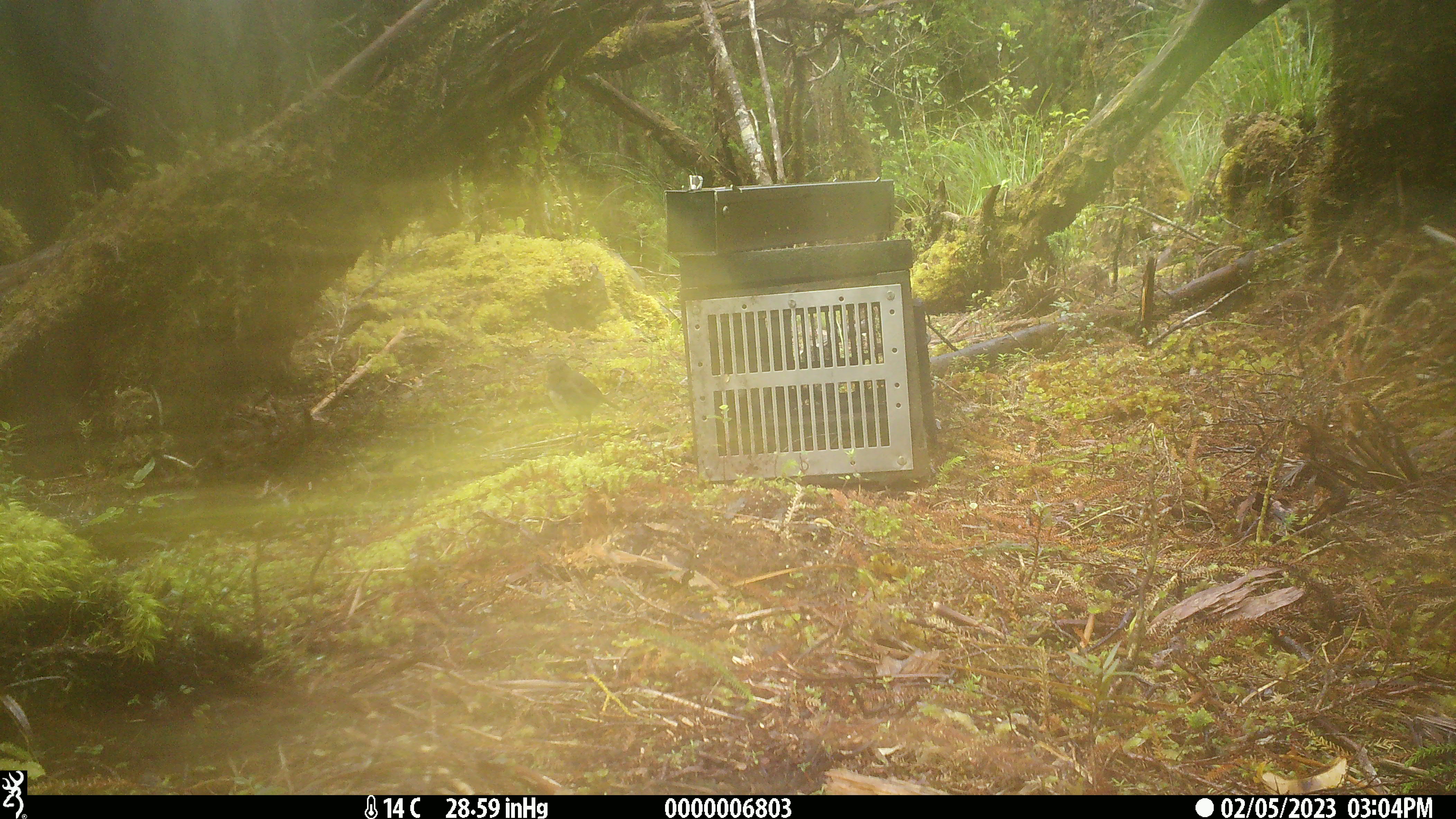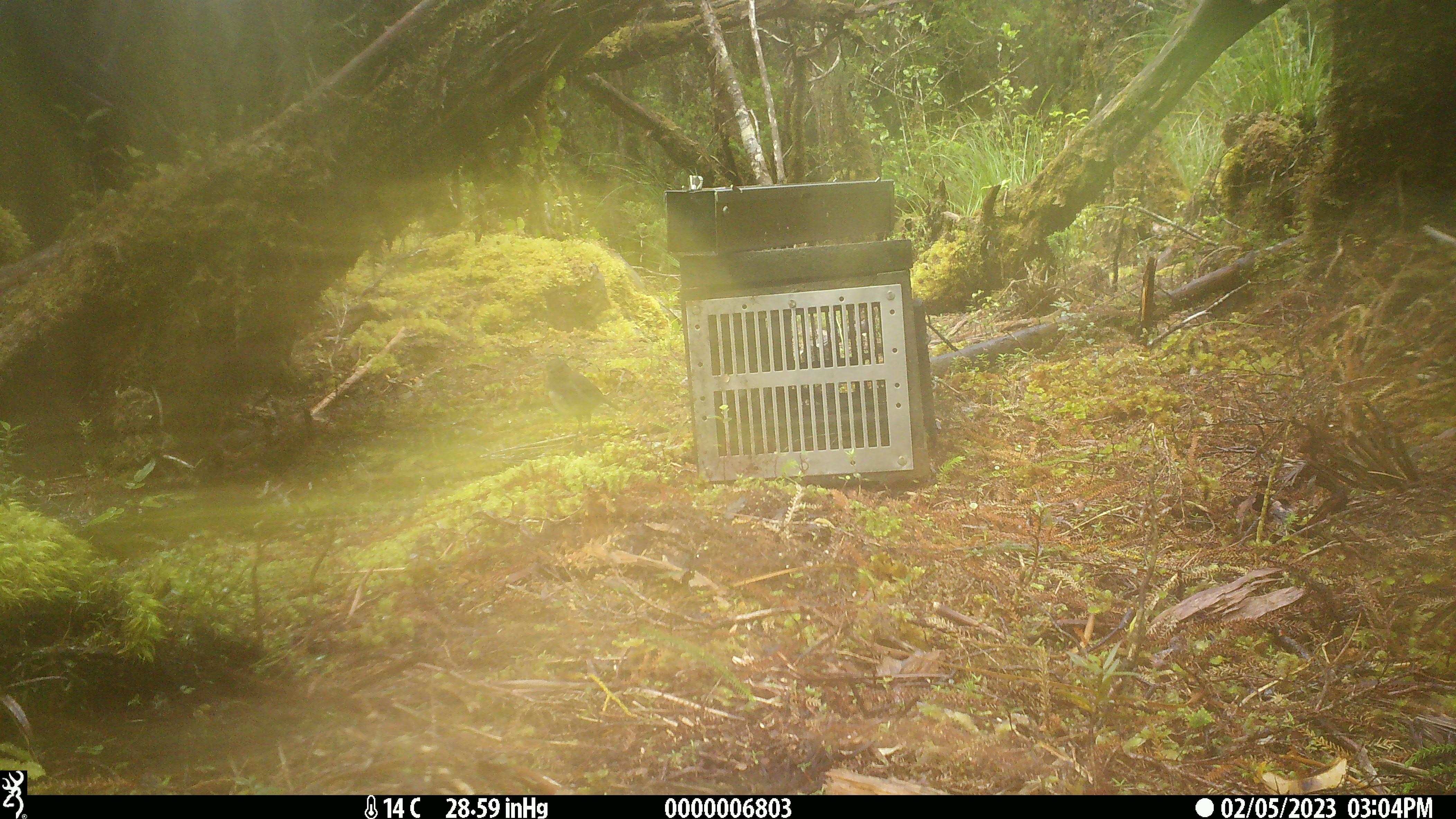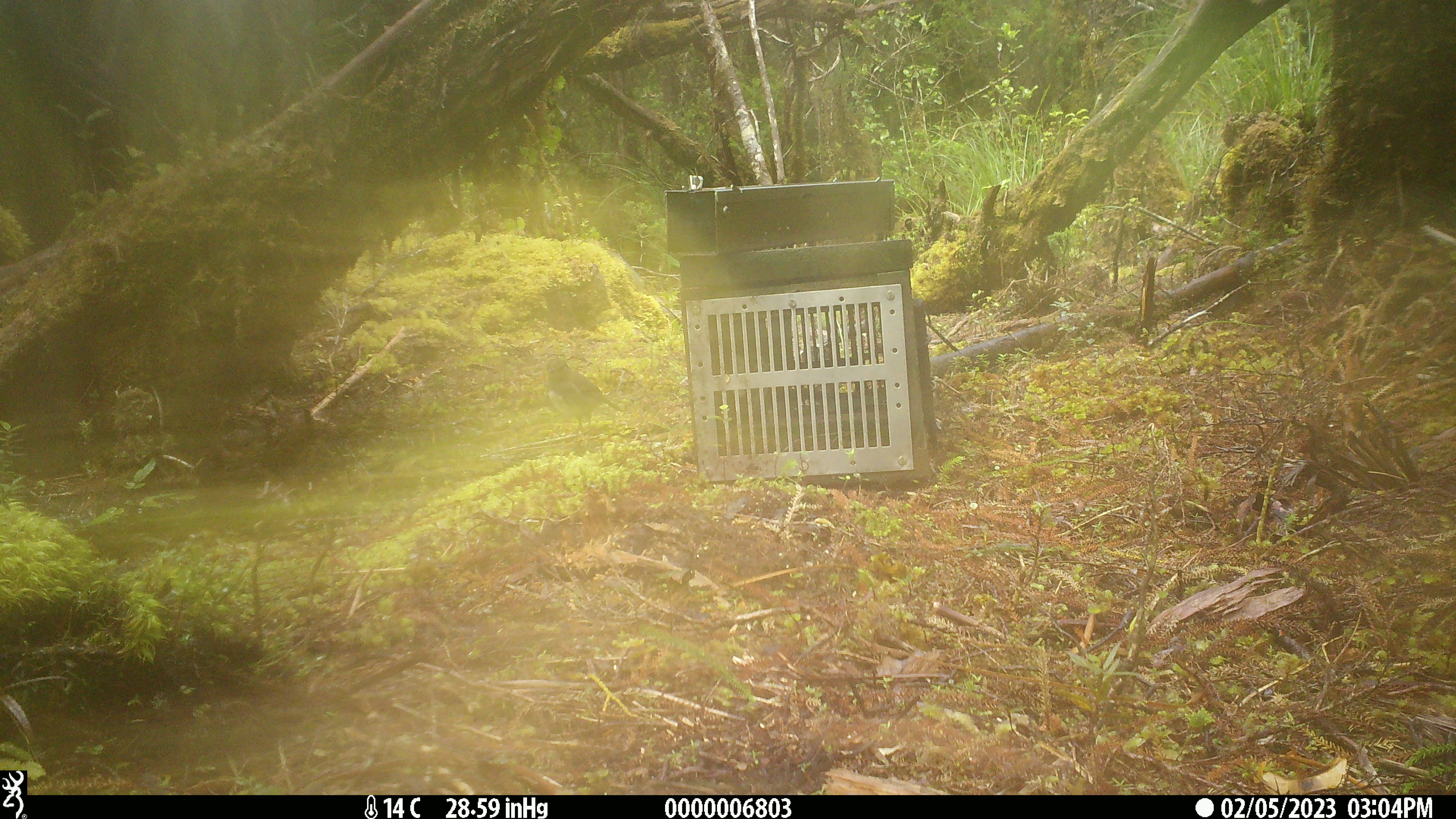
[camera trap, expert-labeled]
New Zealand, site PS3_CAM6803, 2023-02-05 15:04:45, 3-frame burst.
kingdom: Animalia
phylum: Chordata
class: Aves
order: Passeriformes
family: Petroicidae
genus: Petroica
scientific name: Petroica australis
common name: new zealand robin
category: robin